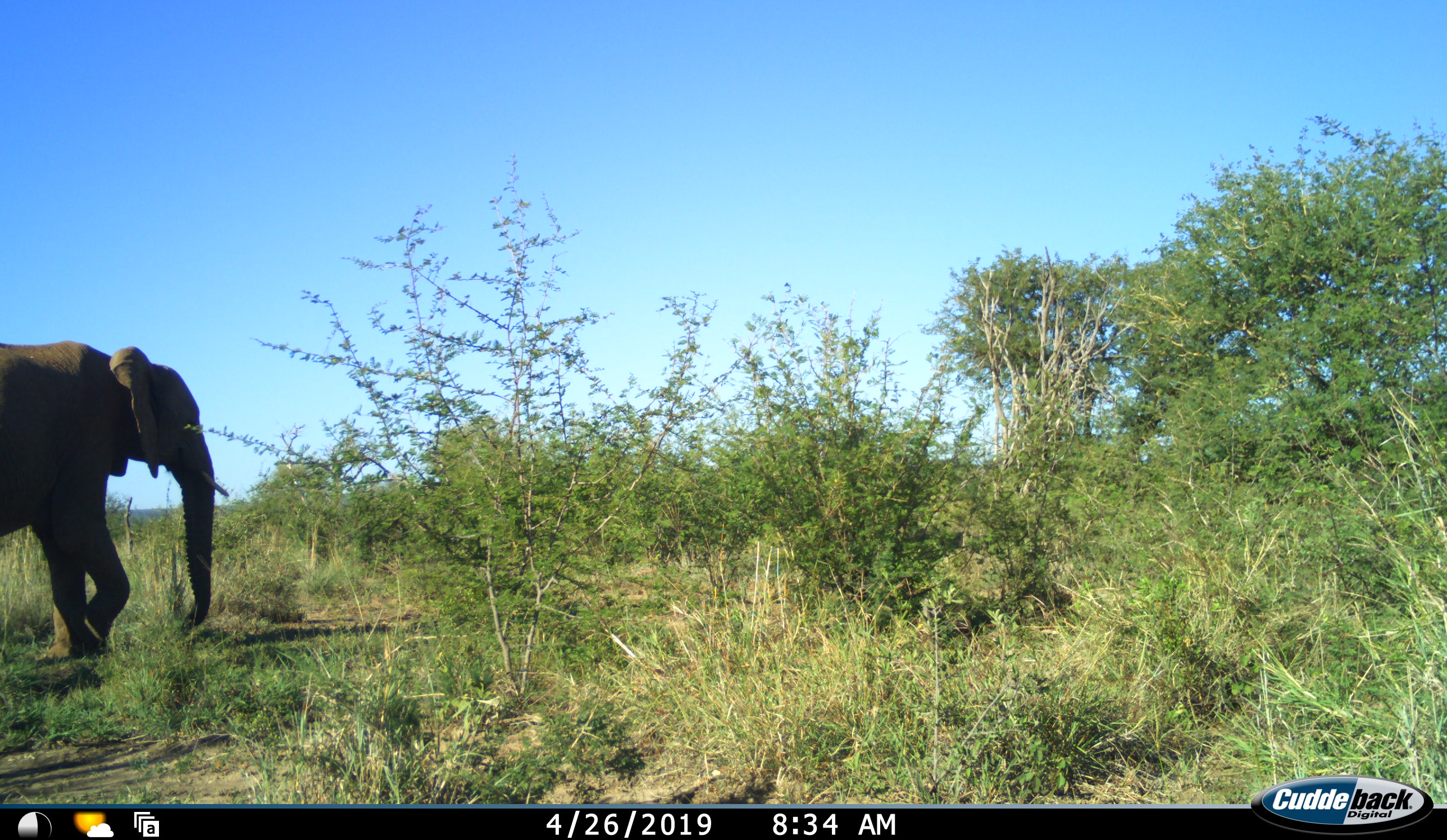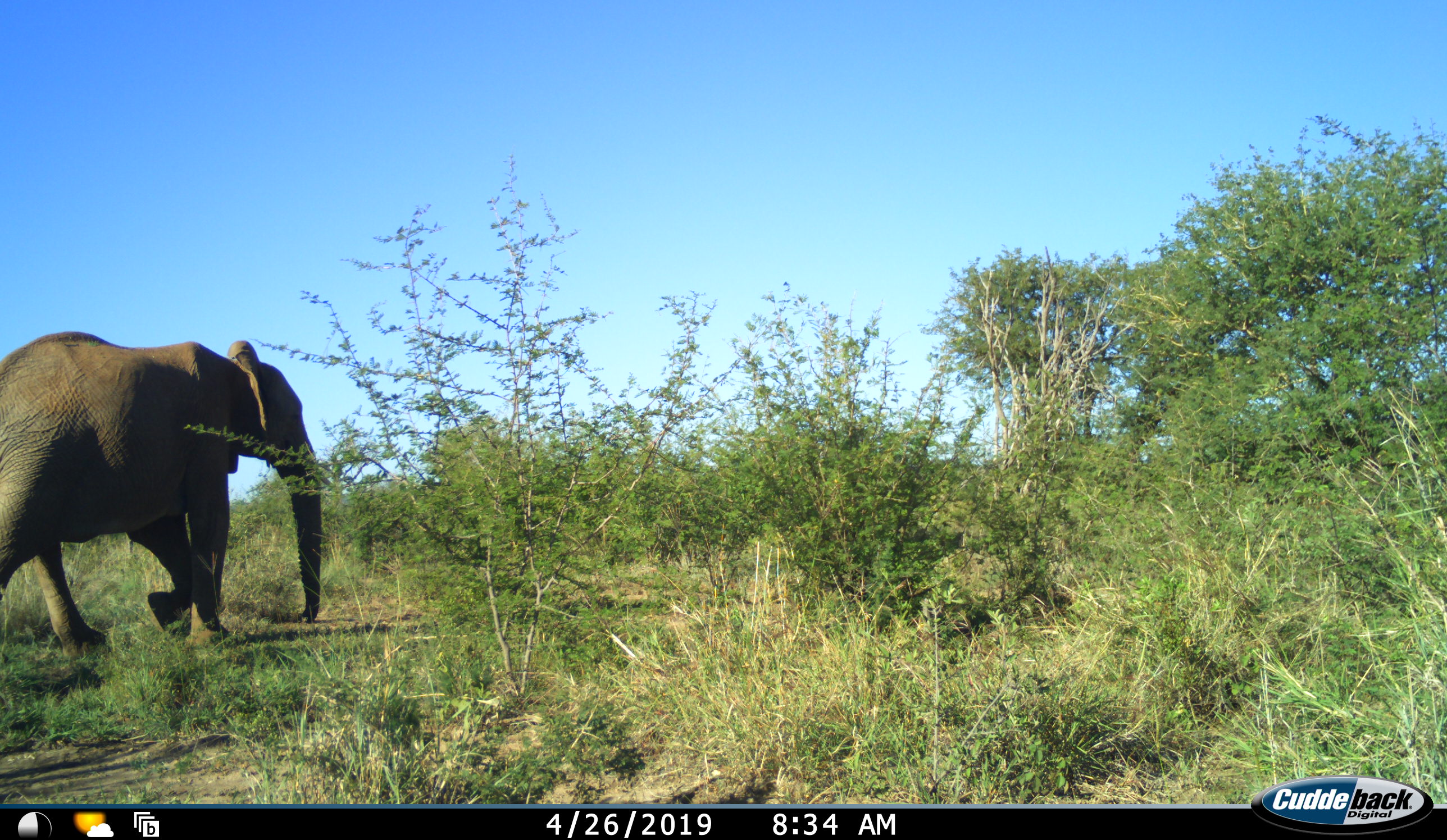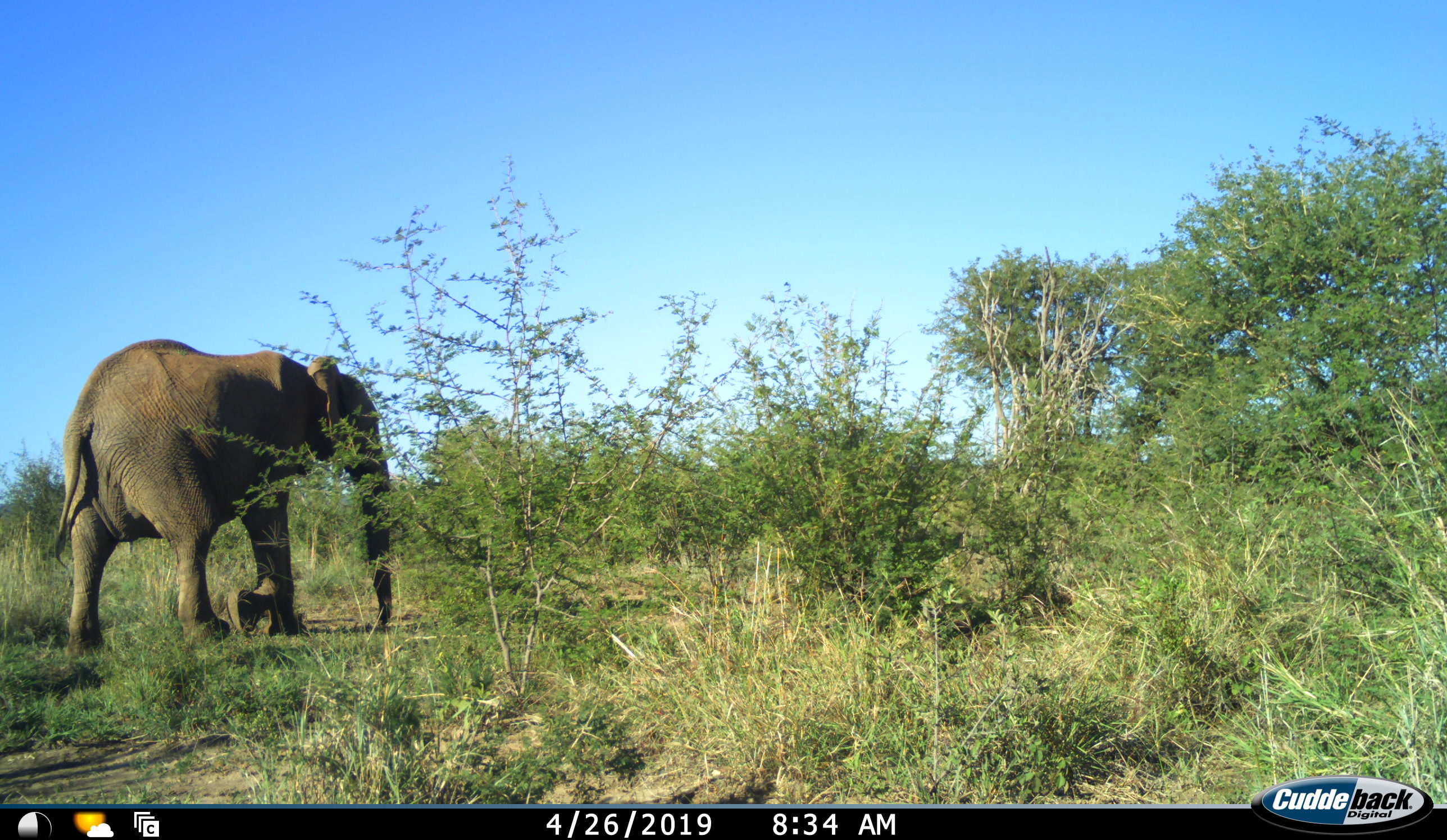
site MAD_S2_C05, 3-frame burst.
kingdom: Animalia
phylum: Chordata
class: Mammalia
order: Proboscidea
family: Elephantidae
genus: Loxodonta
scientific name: Loxodonta africana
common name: african bush elephant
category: elephant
Elephant (african bush elephant) (Loxodonta africana), count 1. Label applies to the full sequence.